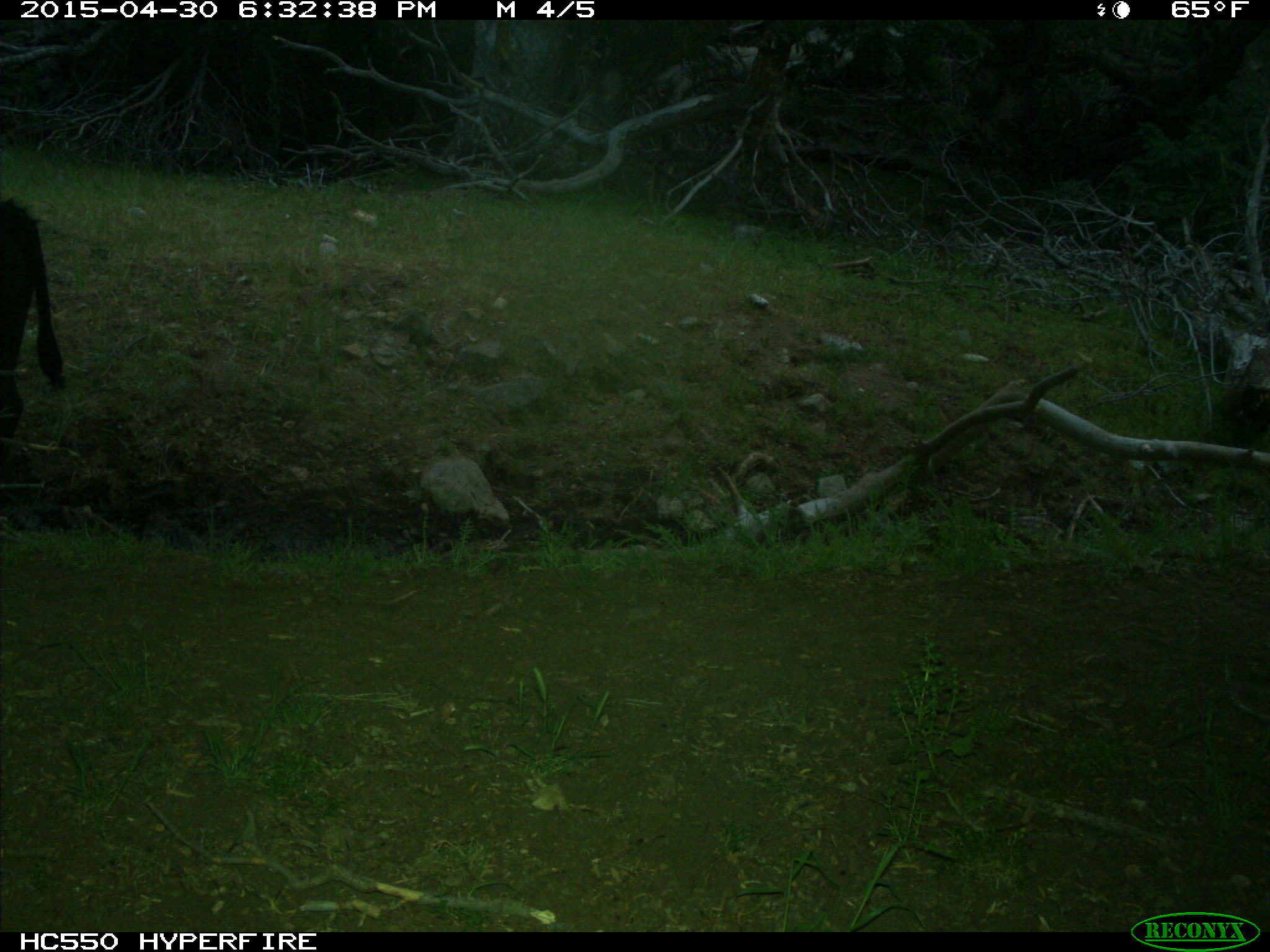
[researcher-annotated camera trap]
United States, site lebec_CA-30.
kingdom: Animalia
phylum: Chordata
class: Mammalia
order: Artiodactyla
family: Bovidae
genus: Bos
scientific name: Bos taurus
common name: domestic cow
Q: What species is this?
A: Bos taurus (domestic cow).